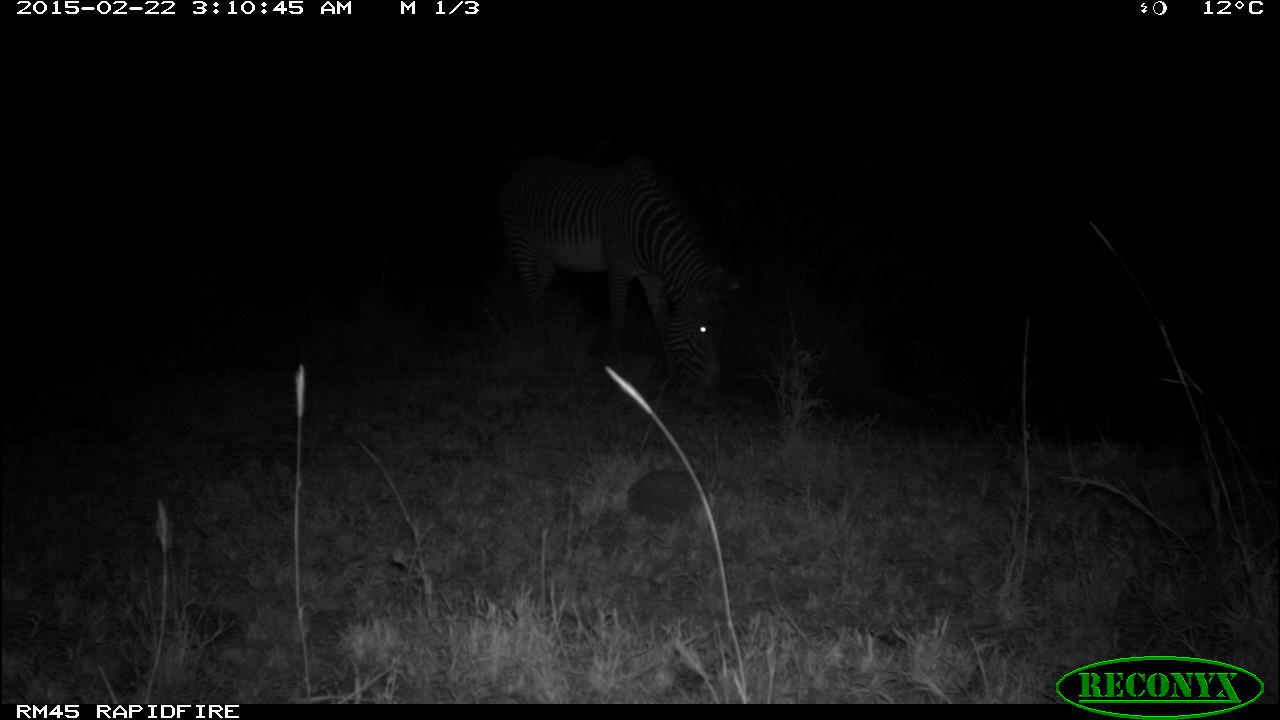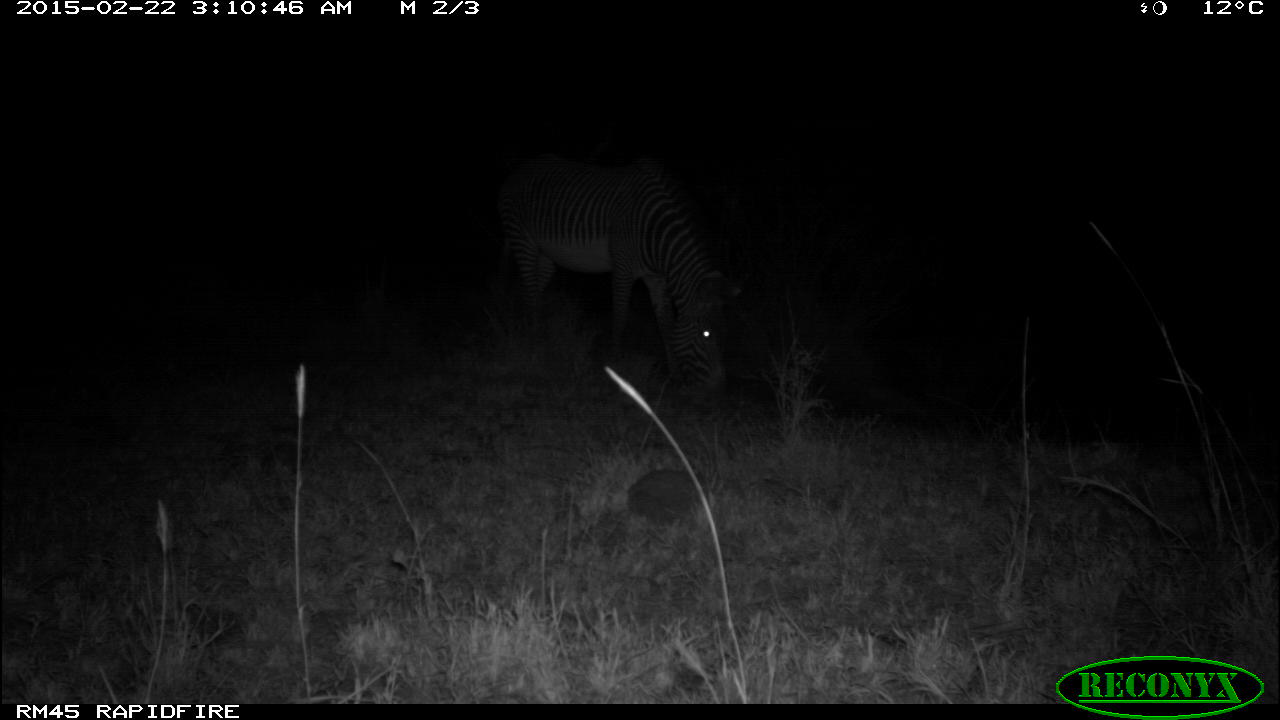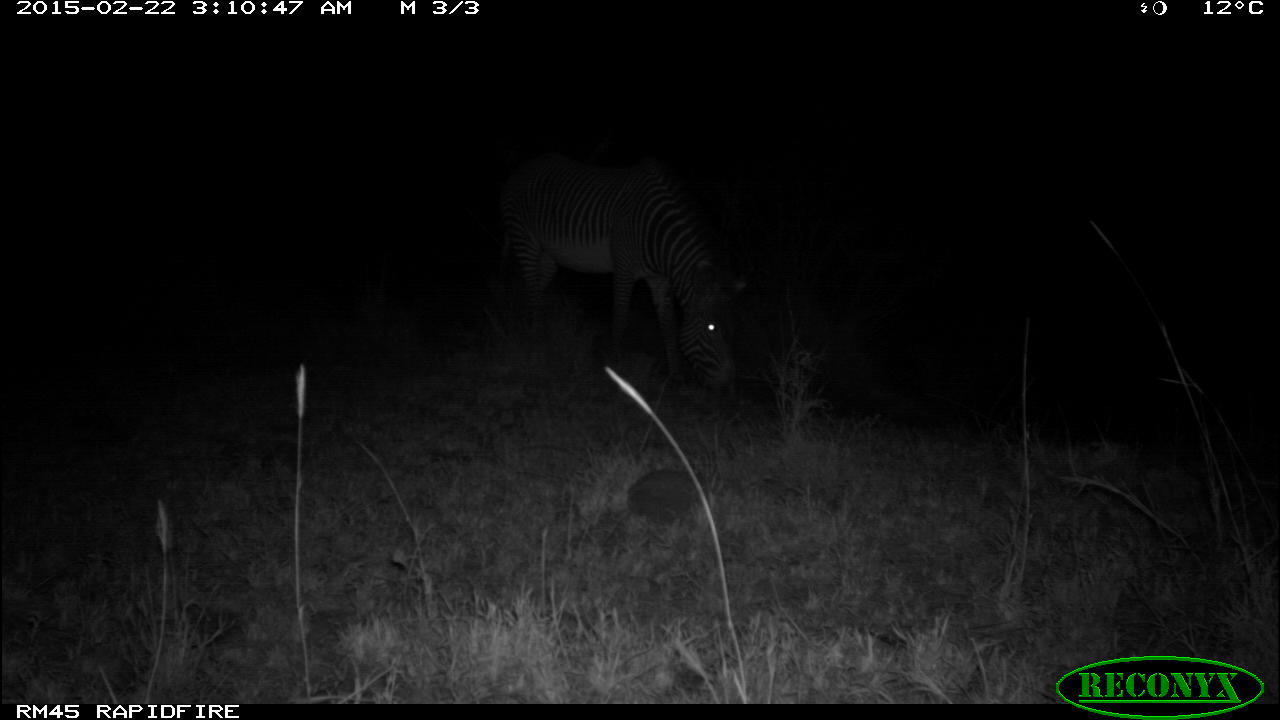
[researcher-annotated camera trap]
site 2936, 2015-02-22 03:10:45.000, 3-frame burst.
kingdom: Animalia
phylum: Chordata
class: Mammalia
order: Perissodactyla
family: Equidae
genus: Equus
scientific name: Equus grevyi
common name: grévy's zebra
Equus grevyi (grévy's zebra), count 1.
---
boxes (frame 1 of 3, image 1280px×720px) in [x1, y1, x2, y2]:
equus grevyi: [488, 153, 743, 403]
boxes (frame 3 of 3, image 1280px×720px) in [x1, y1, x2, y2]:
equus grevyi: [501, 151, 748, 394]